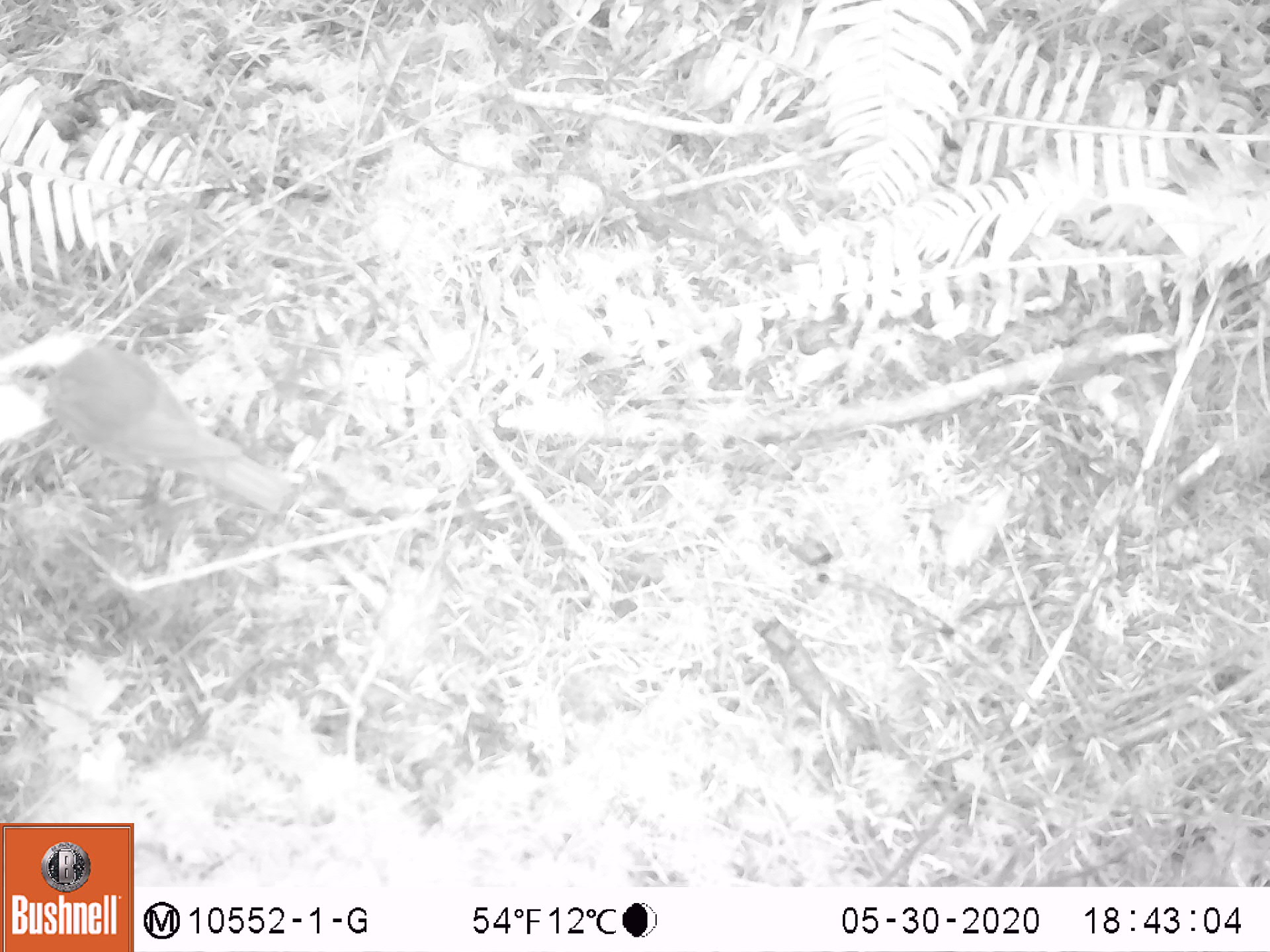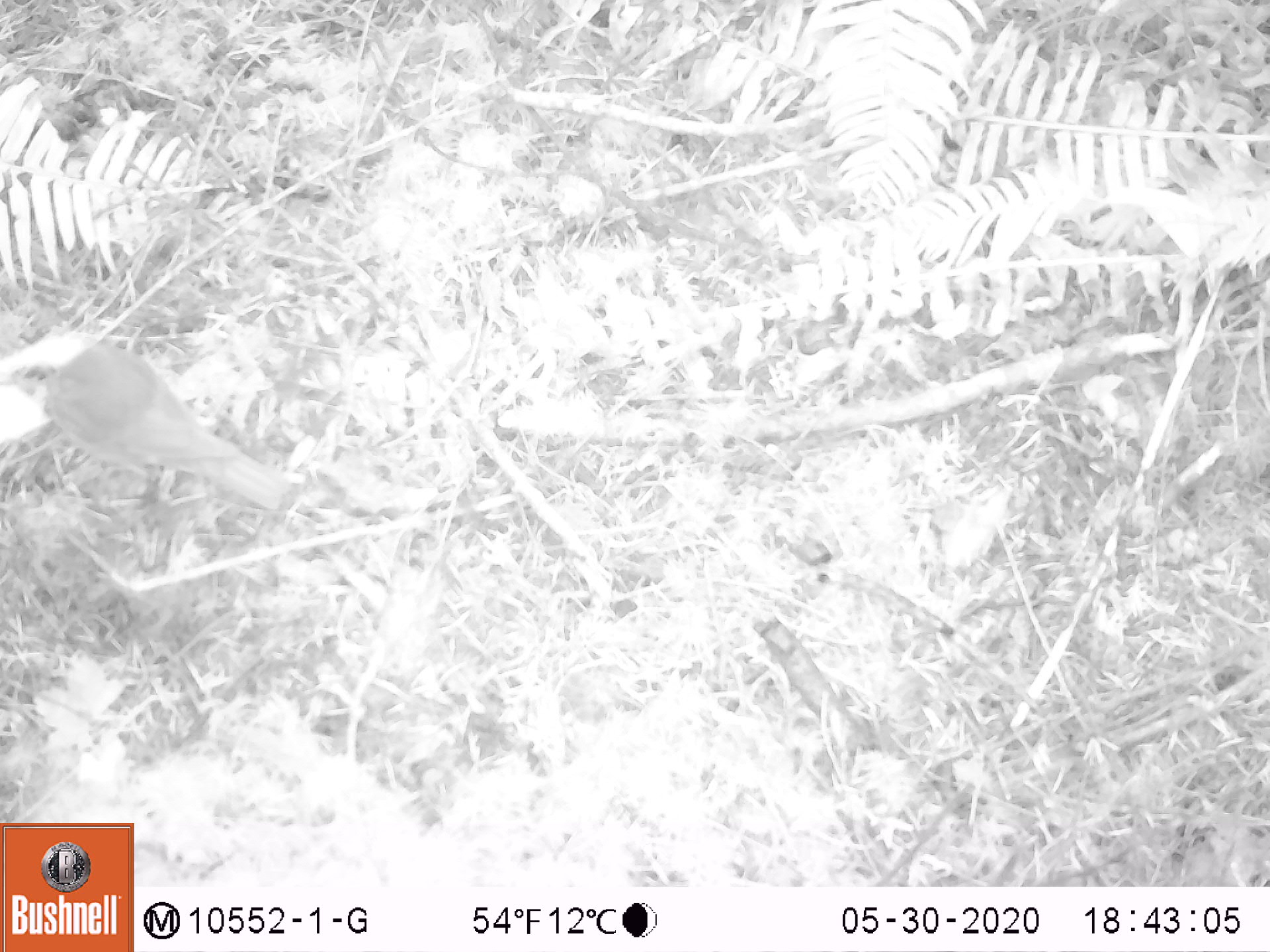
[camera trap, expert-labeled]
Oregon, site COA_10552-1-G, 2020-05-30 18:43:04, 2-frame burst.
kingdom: Animalia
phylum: Chordata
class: Aves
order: Passeriformes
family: Turdidae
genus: Catharus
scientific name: Catharus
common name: brown thrushes and nightingale-thrushes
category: catharus species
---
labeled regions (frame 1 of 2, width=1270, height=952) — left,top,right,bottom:
catharus species: 40,340,301,517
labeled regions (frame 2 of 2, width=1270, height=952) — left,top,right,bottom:
catharus species: 40,340,305,524